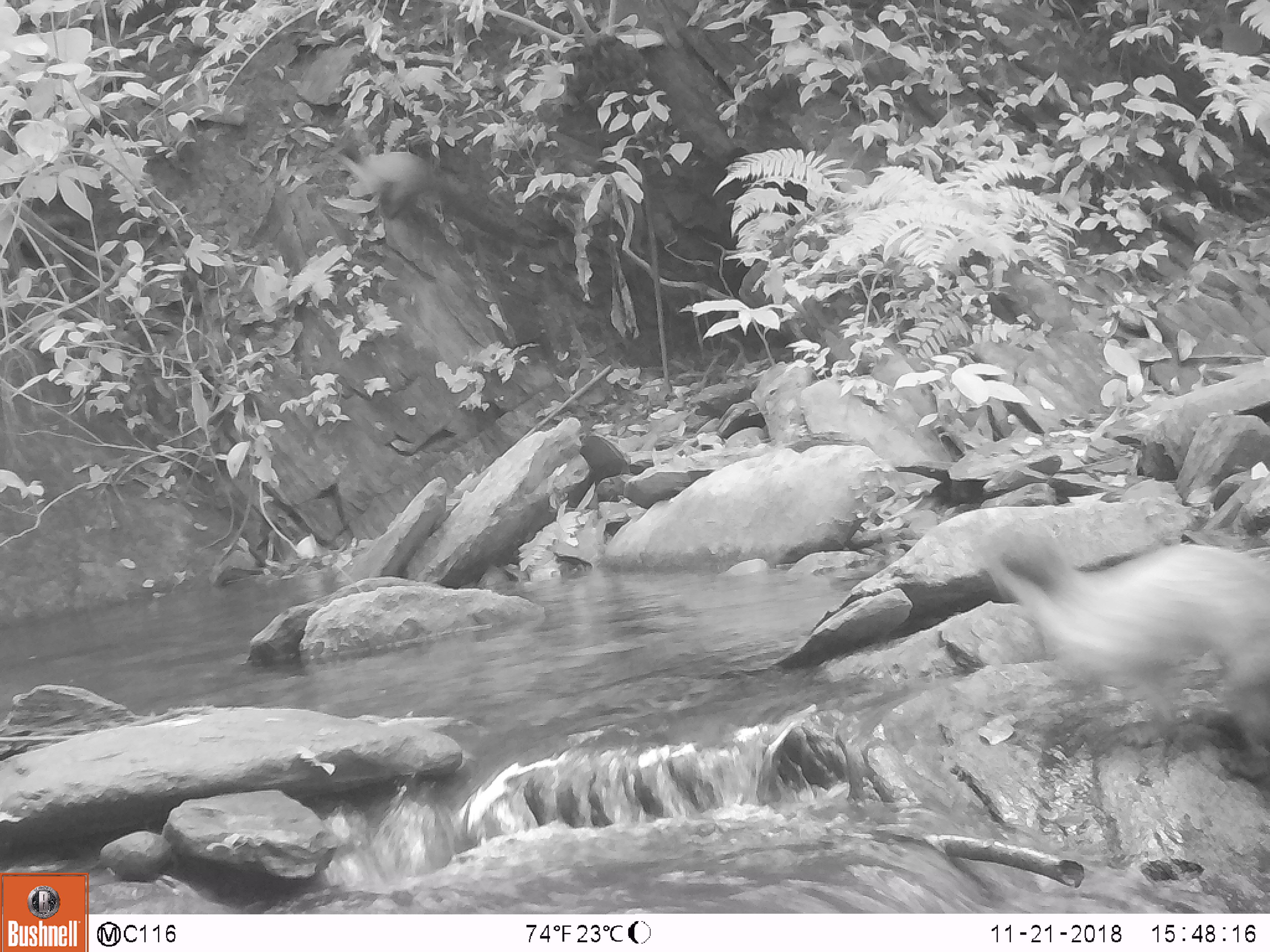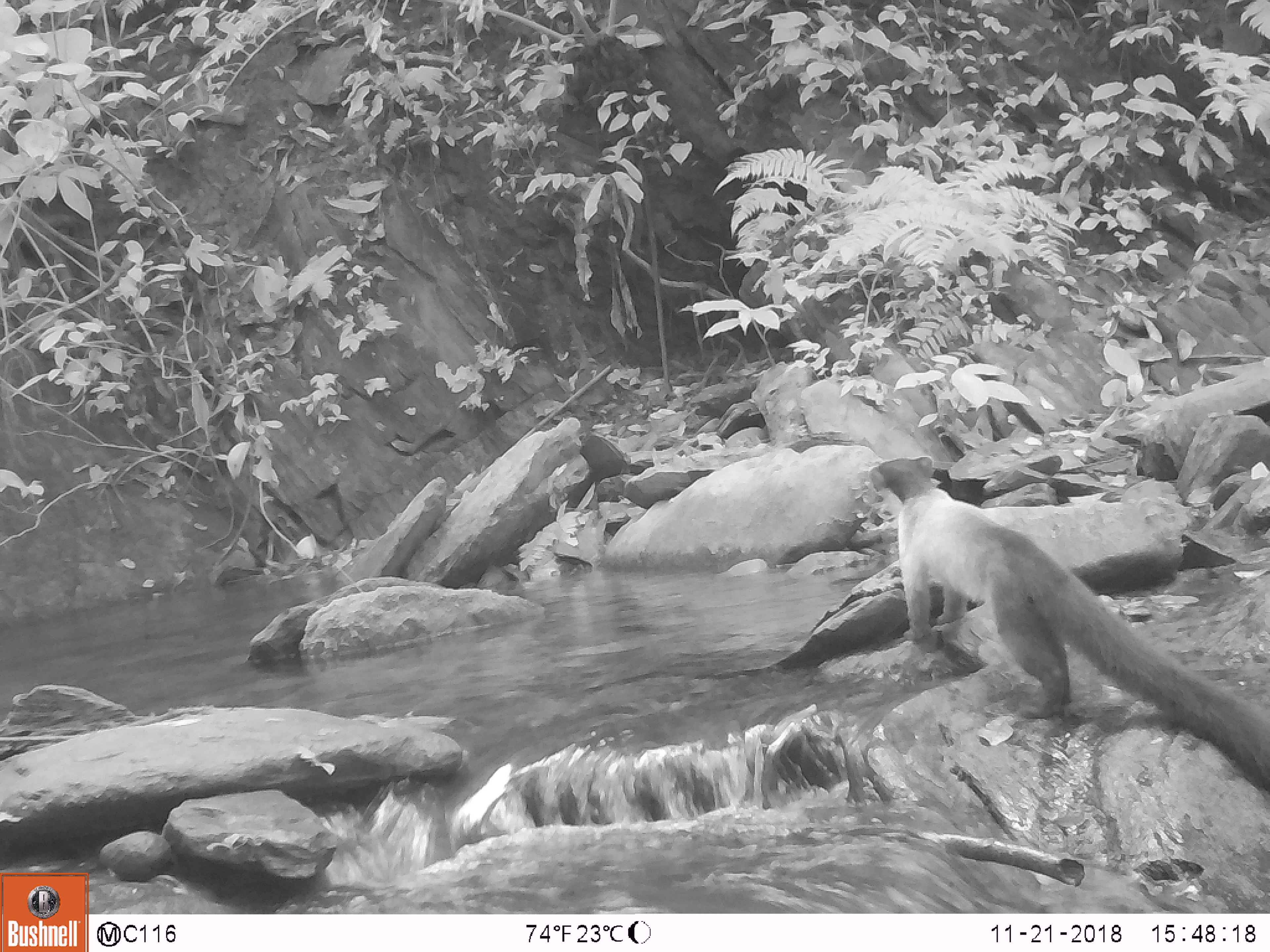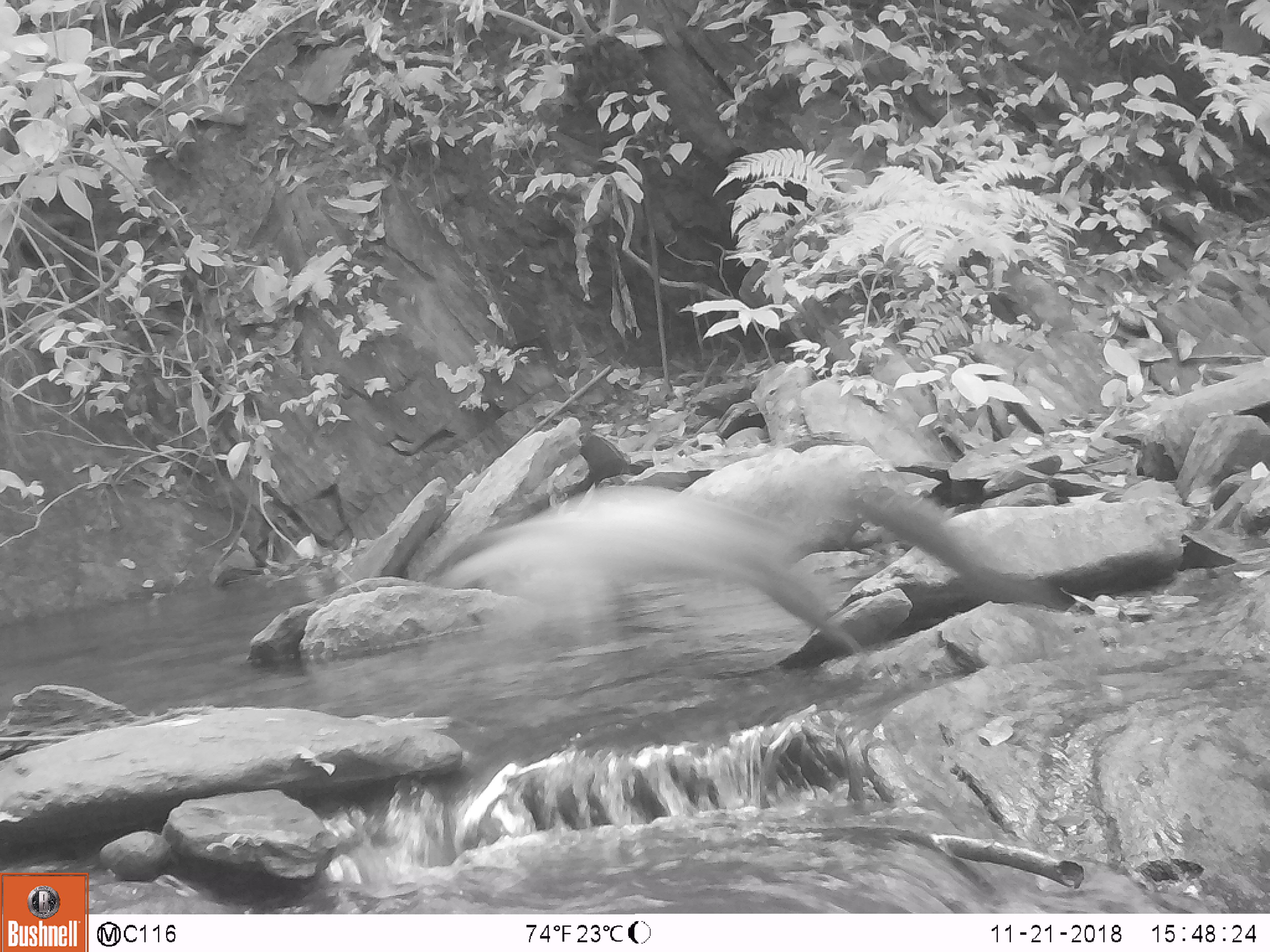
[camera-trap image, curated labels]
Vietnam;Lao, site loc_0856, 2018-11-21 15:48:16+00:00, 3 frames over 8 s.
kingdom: Animalia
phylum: Chordata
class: Mammalia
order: Carnivora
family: Mustelidae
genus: Martes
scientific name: Martes flavigula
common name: yellow-throated marten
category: yellow throated marten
Yellow throated marten (yellow-throated marten) (Martes flavigula). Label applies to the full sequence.